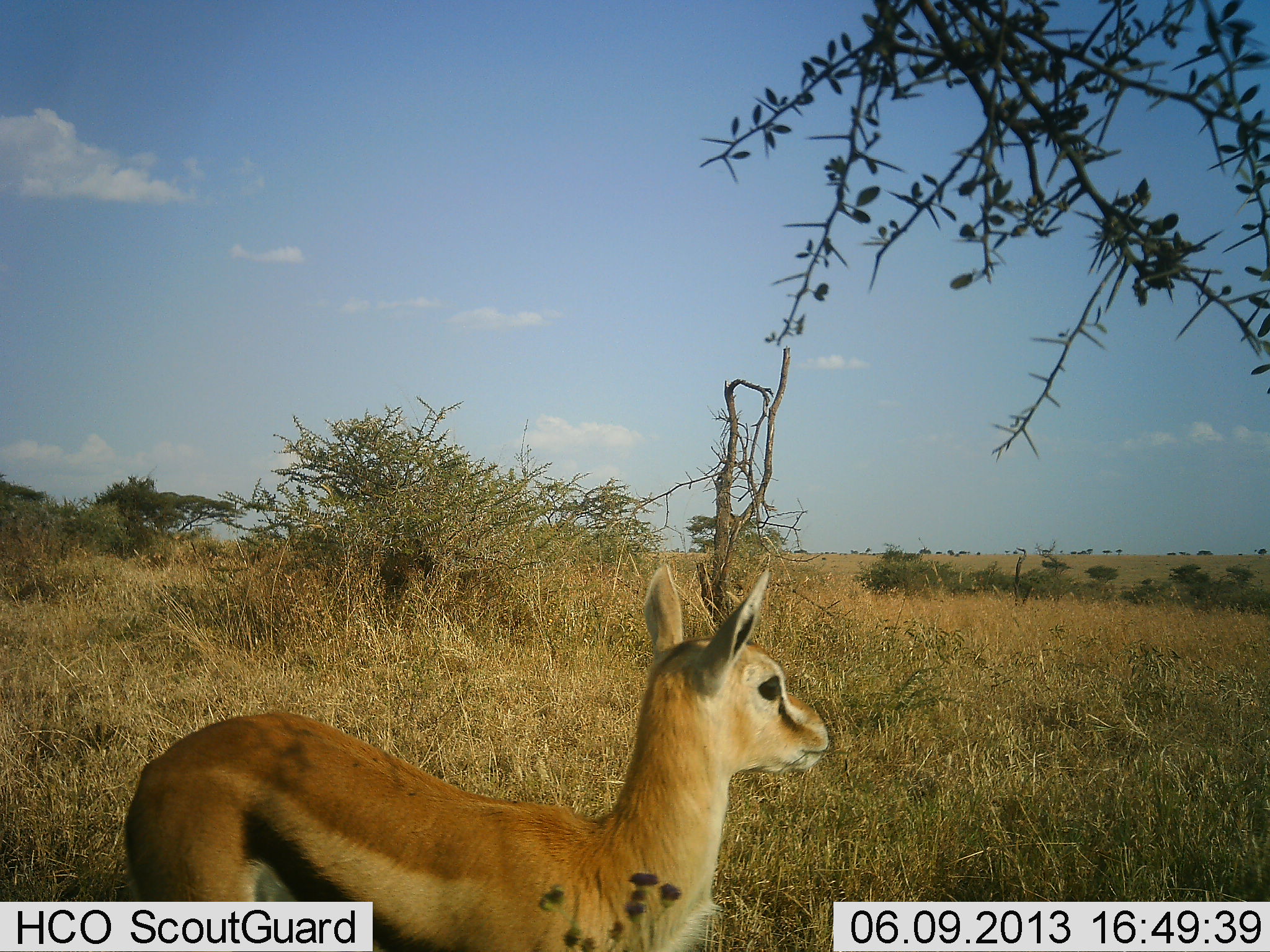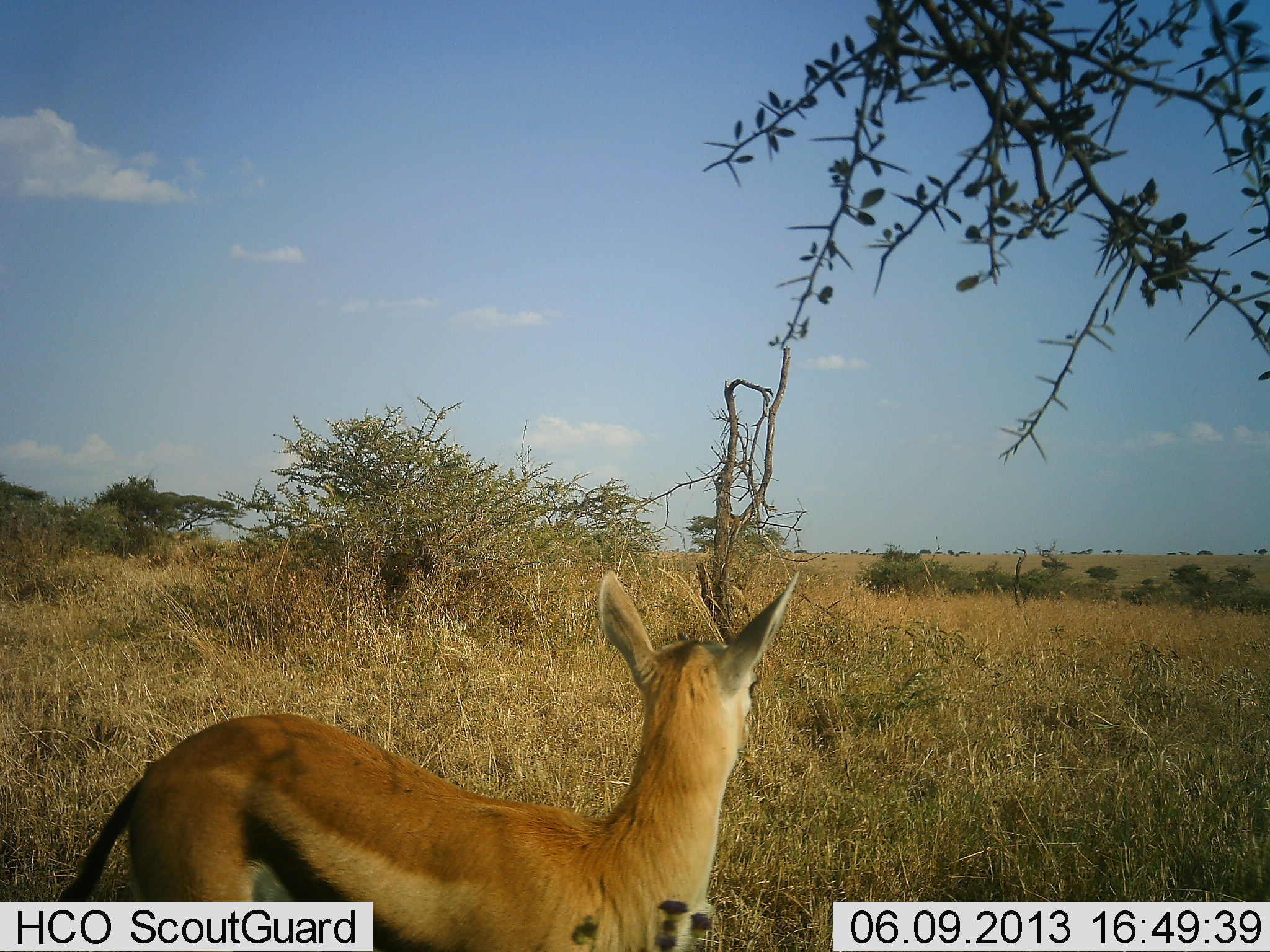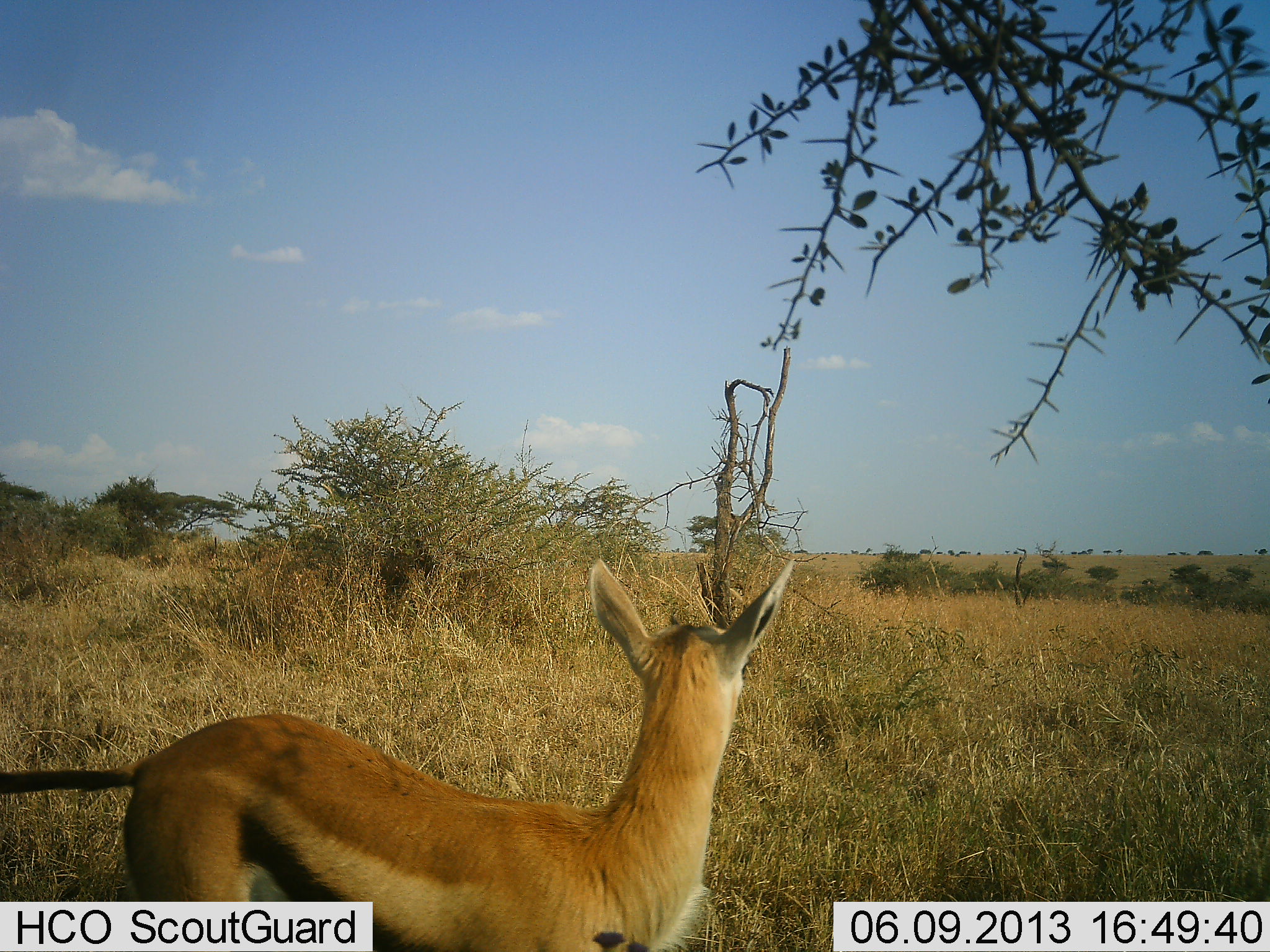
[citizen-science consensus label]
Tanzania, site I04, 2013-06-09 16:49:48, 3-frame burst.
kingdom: Animalia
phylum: Chordata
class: Mammalia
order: Artiodactyla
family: Bovidae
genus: Eudorcas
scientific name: Eudorcas thomsonii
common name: thomson's gazelle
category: gazellethomsons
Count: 1.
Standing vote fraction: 100%.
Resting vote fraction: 0%.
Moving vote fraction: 0%.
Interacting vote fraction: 0%.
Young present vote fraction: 6%.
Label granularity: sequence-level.